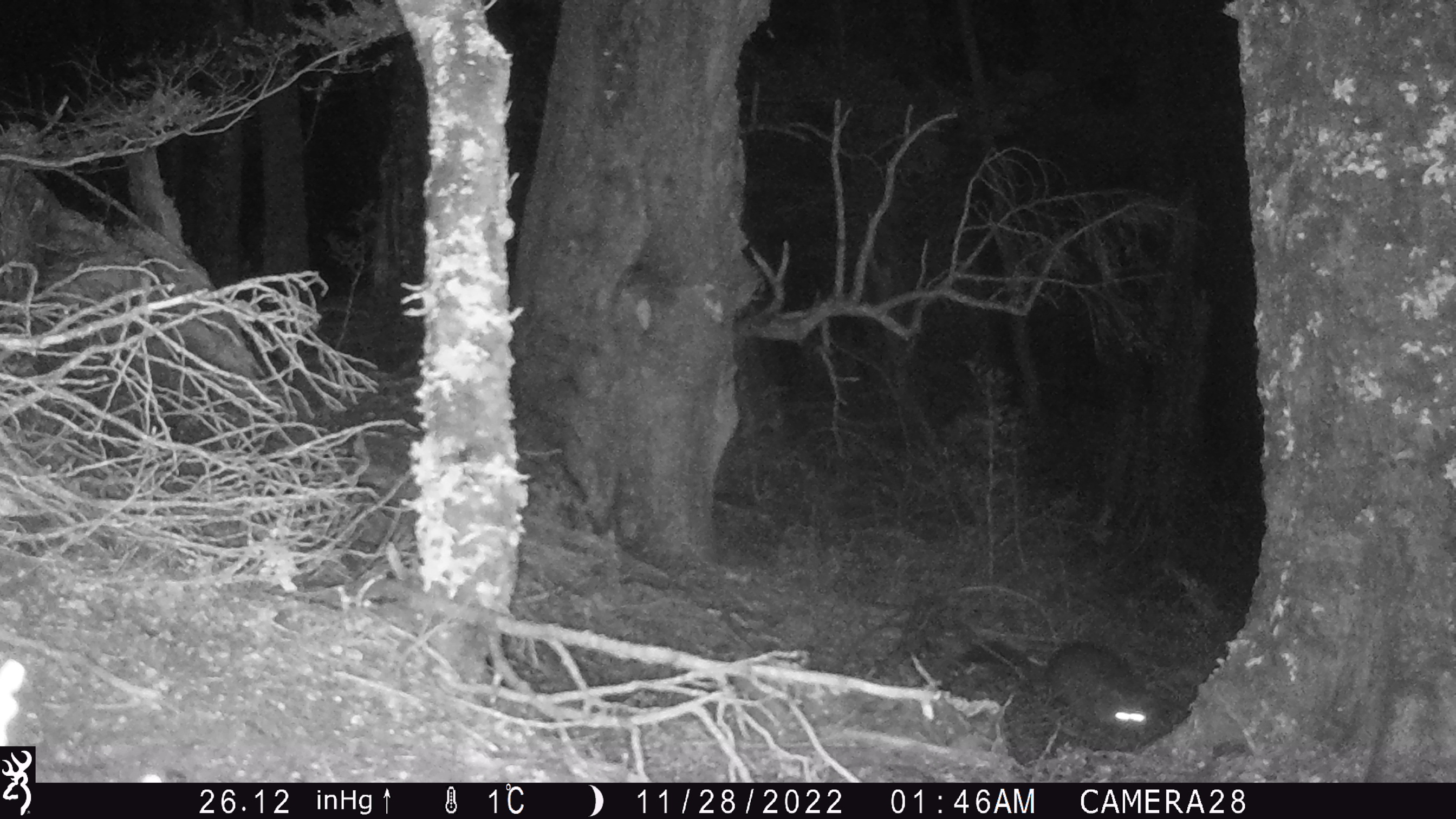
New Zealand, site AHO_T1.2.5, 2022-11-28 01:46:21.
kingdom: Animalia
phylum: Chordata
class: Mammalia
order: Diprotodontia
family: Phalangeridae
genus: Trichosurus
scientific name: Trichosurus vulpecula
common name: common brushtail possum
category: possum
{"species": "possum (common brushtail possum) (Trichosurus vulpecula)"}